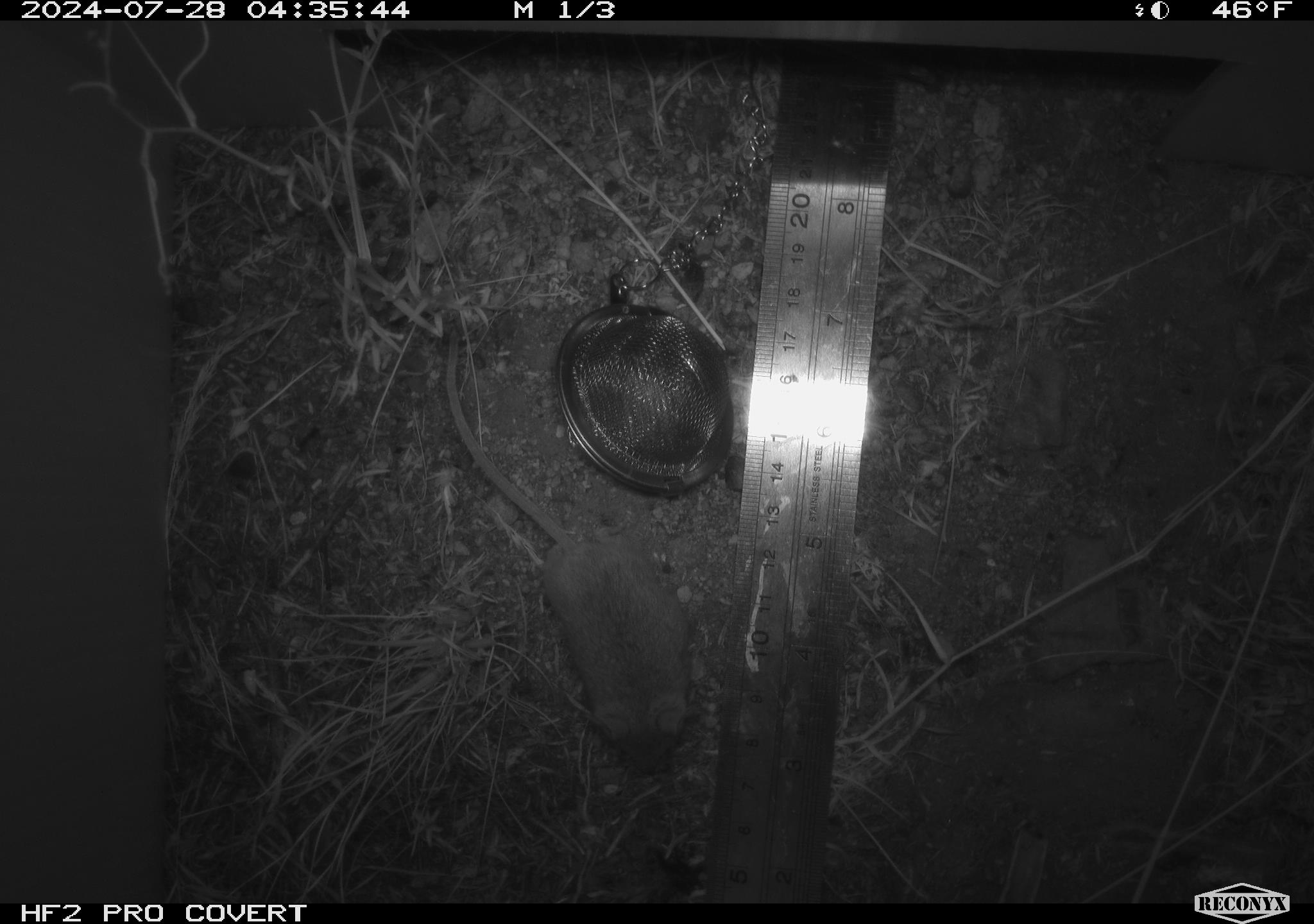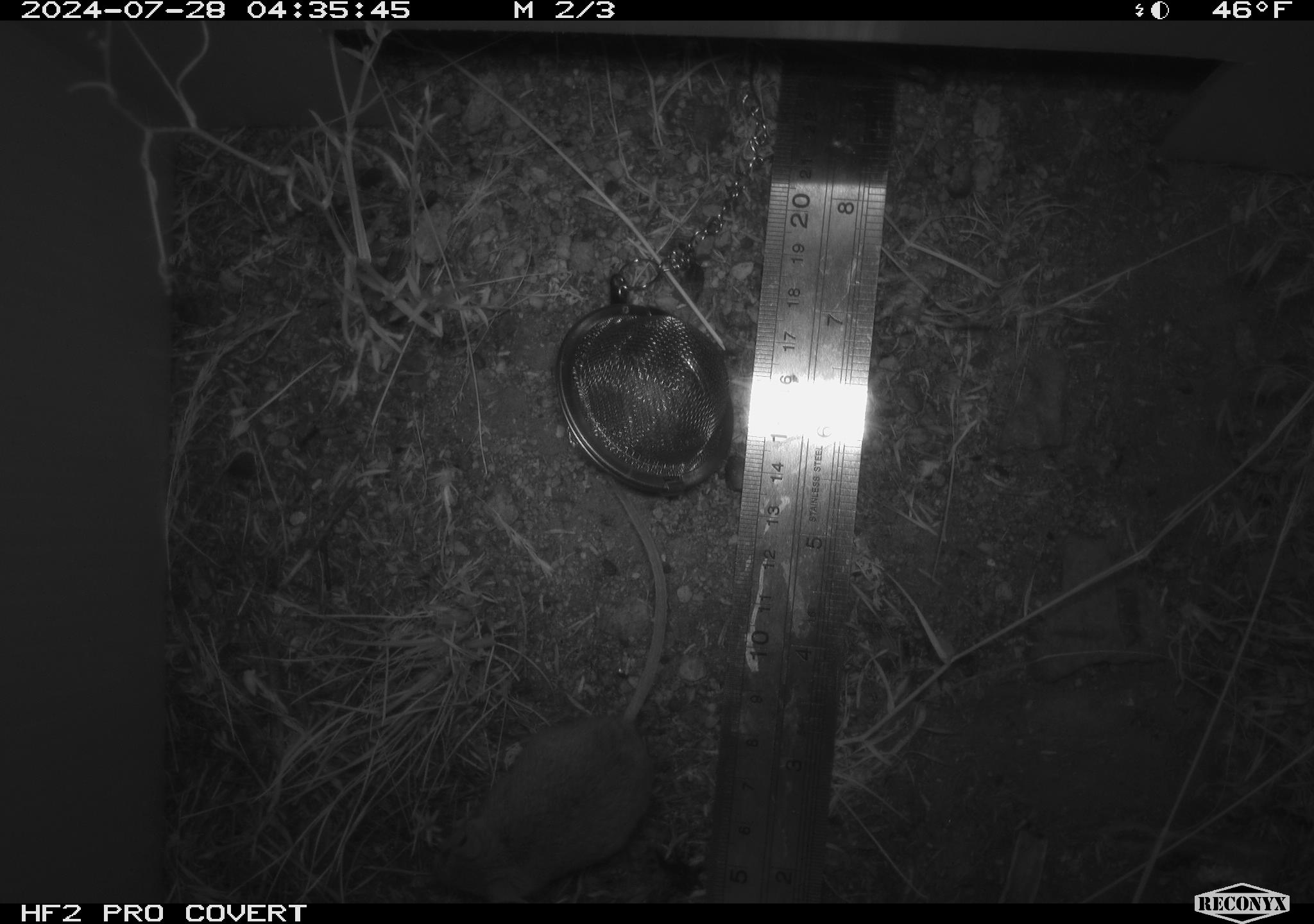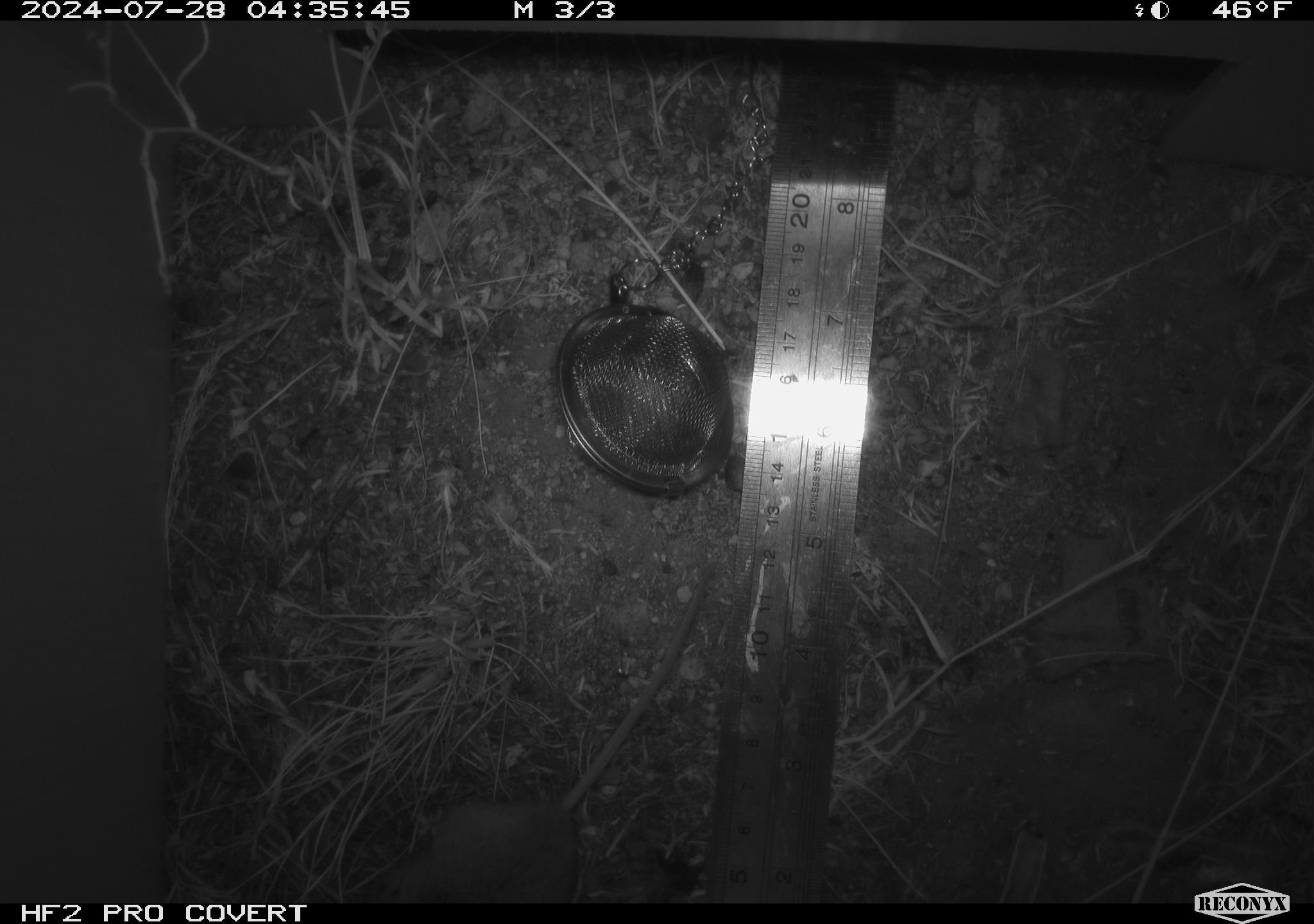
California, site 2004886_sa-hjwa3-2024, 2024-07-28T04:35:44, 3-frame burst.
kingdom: Animalia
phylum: Chordata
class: Mammalia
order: Rodentia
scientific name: Rodentia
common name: rodent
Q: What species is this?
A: Rodent (Rodentia).